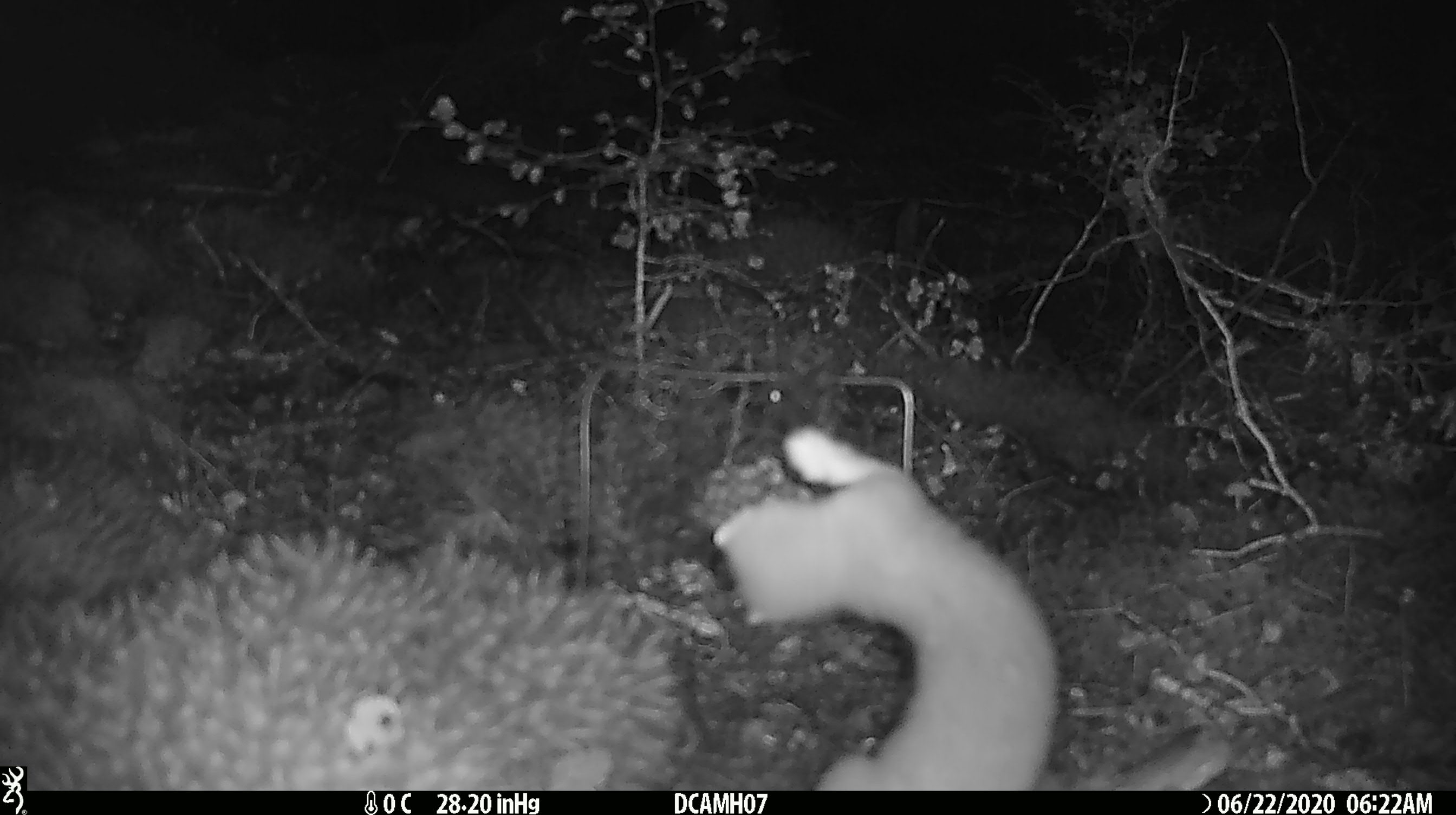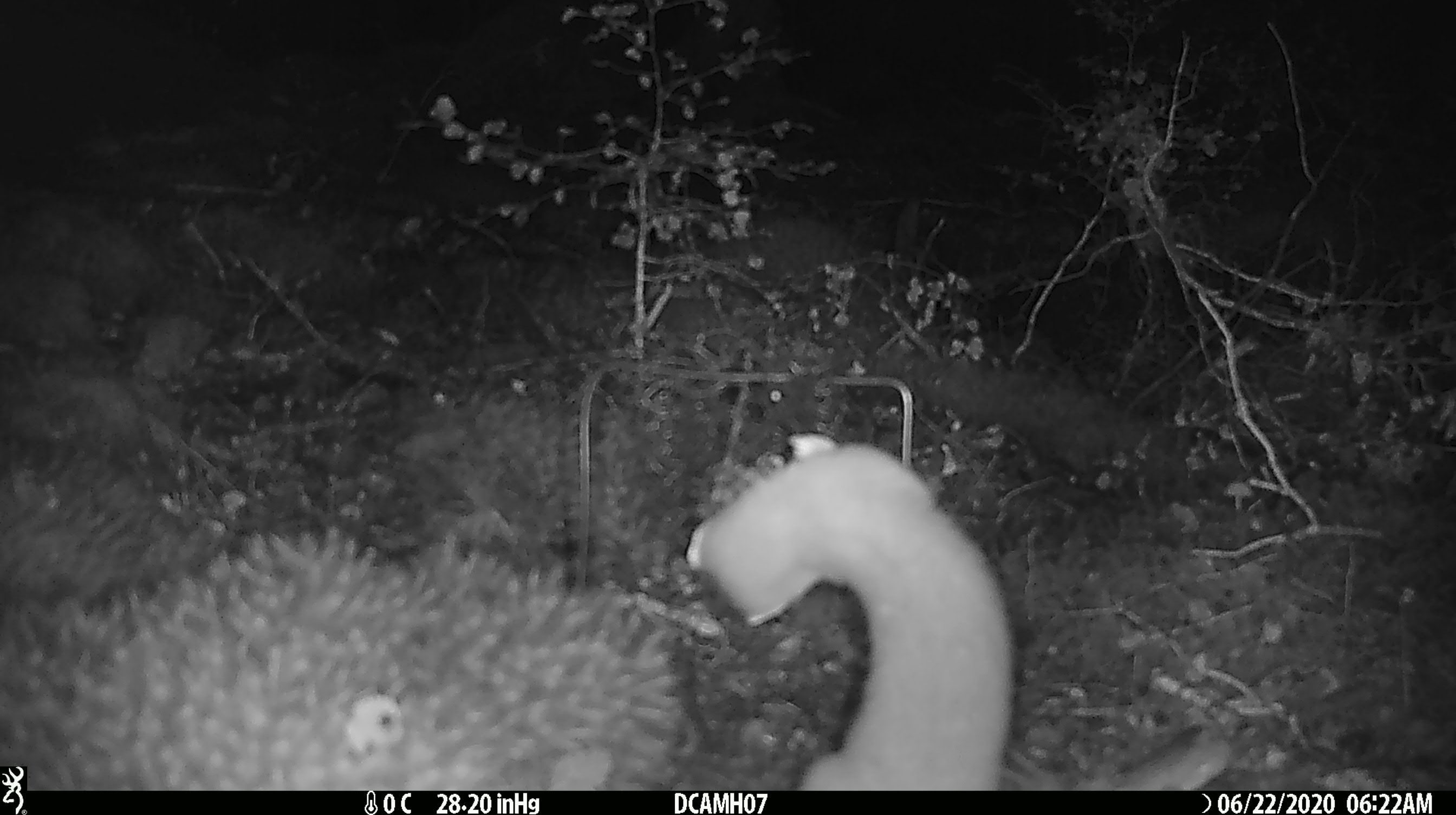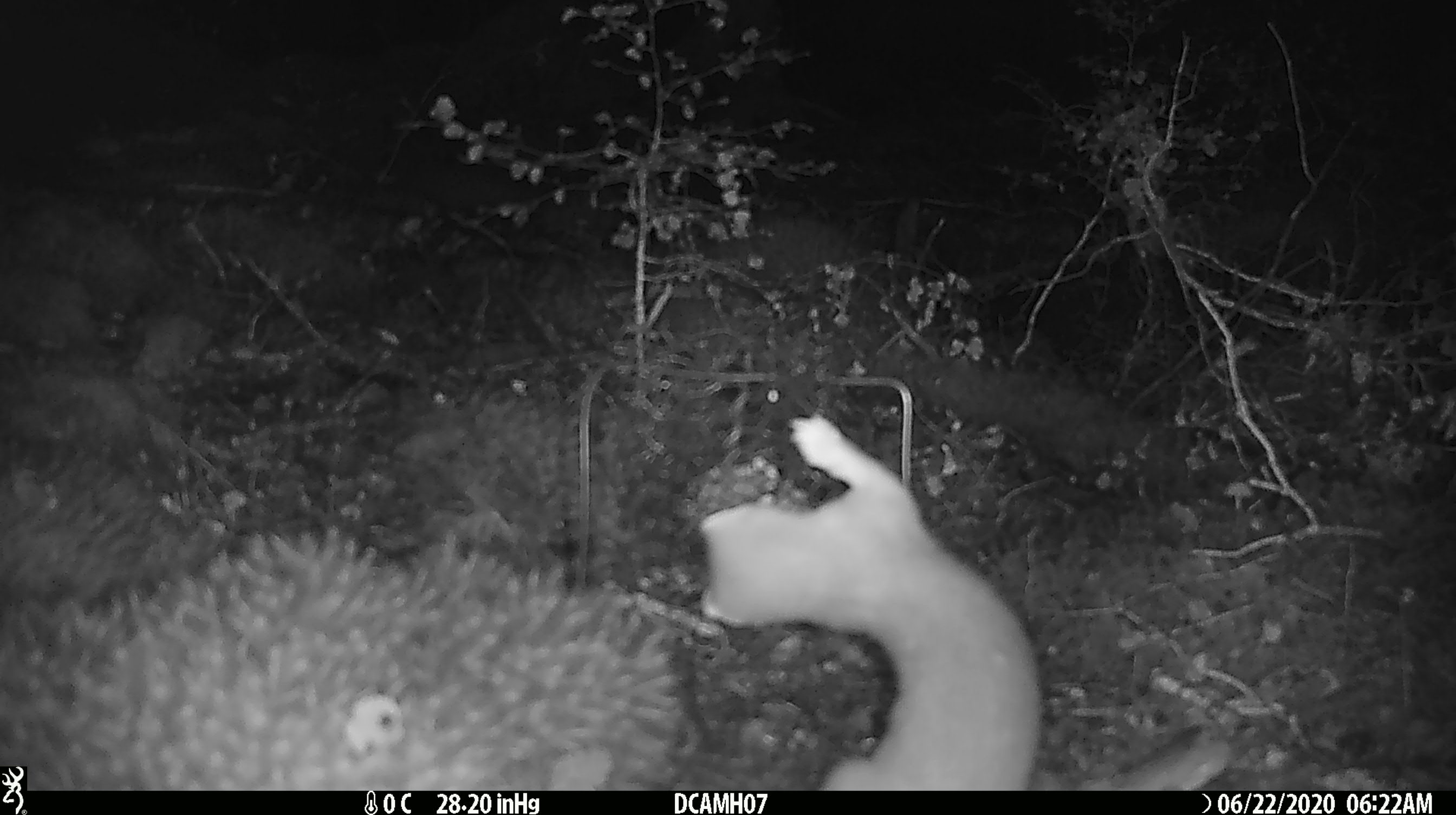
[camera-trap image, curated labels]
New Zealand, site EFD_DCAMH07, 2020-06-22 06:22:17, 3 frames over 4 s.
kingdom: Animalia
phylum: Chordata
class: Mammalia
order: Carnivora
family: Mustelidae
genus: Mustela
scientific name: Mustela erminea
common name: stoat